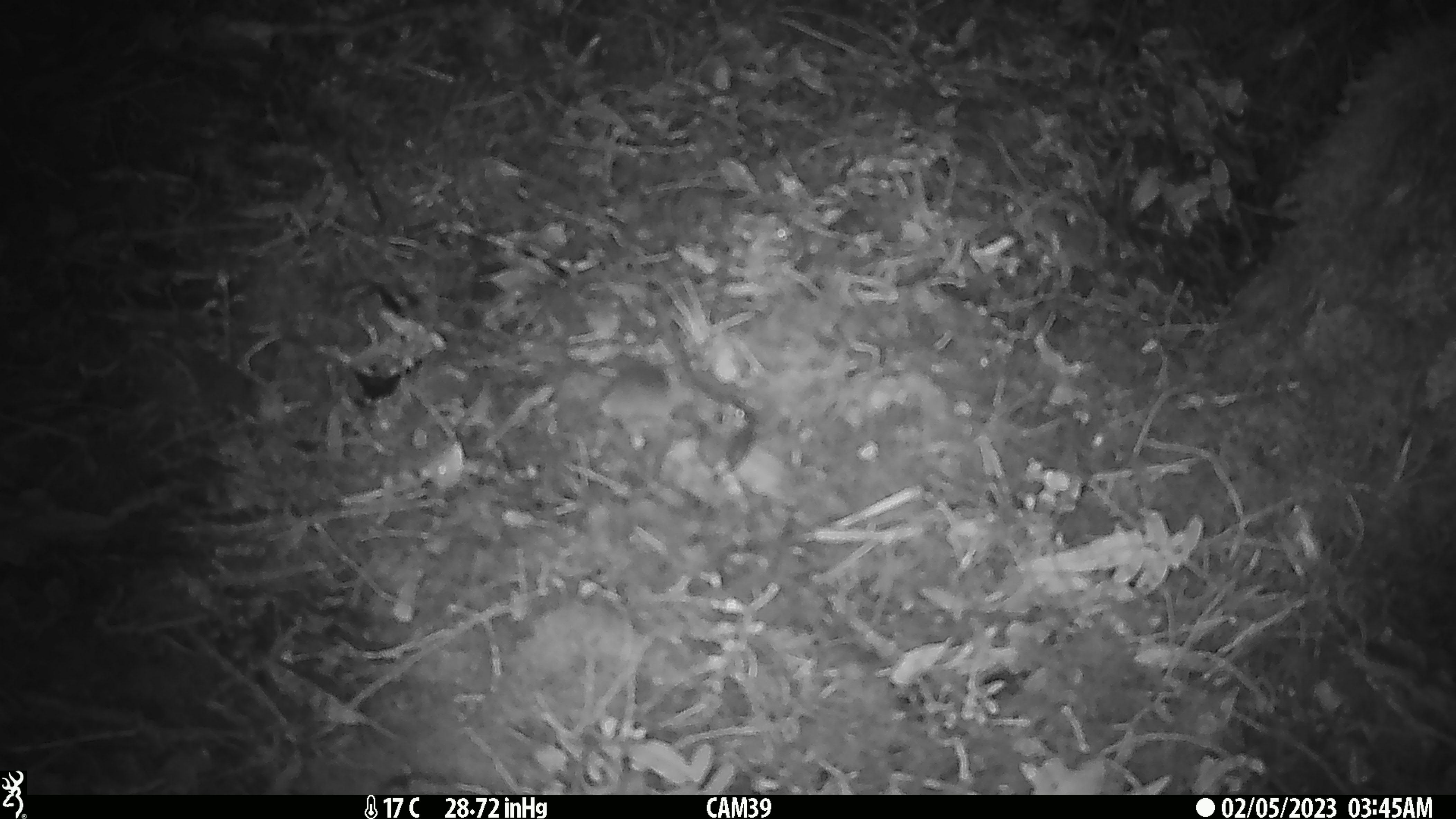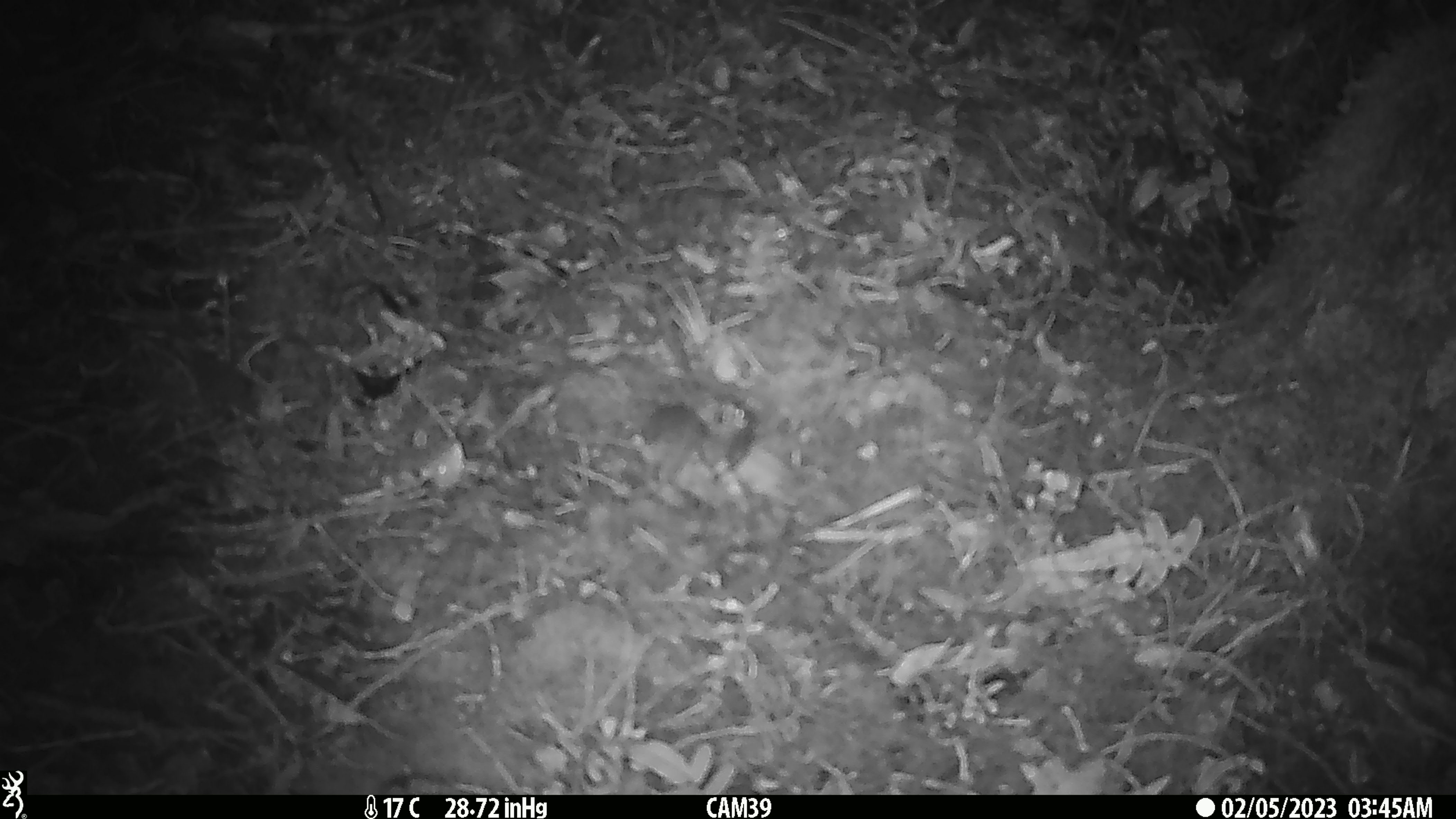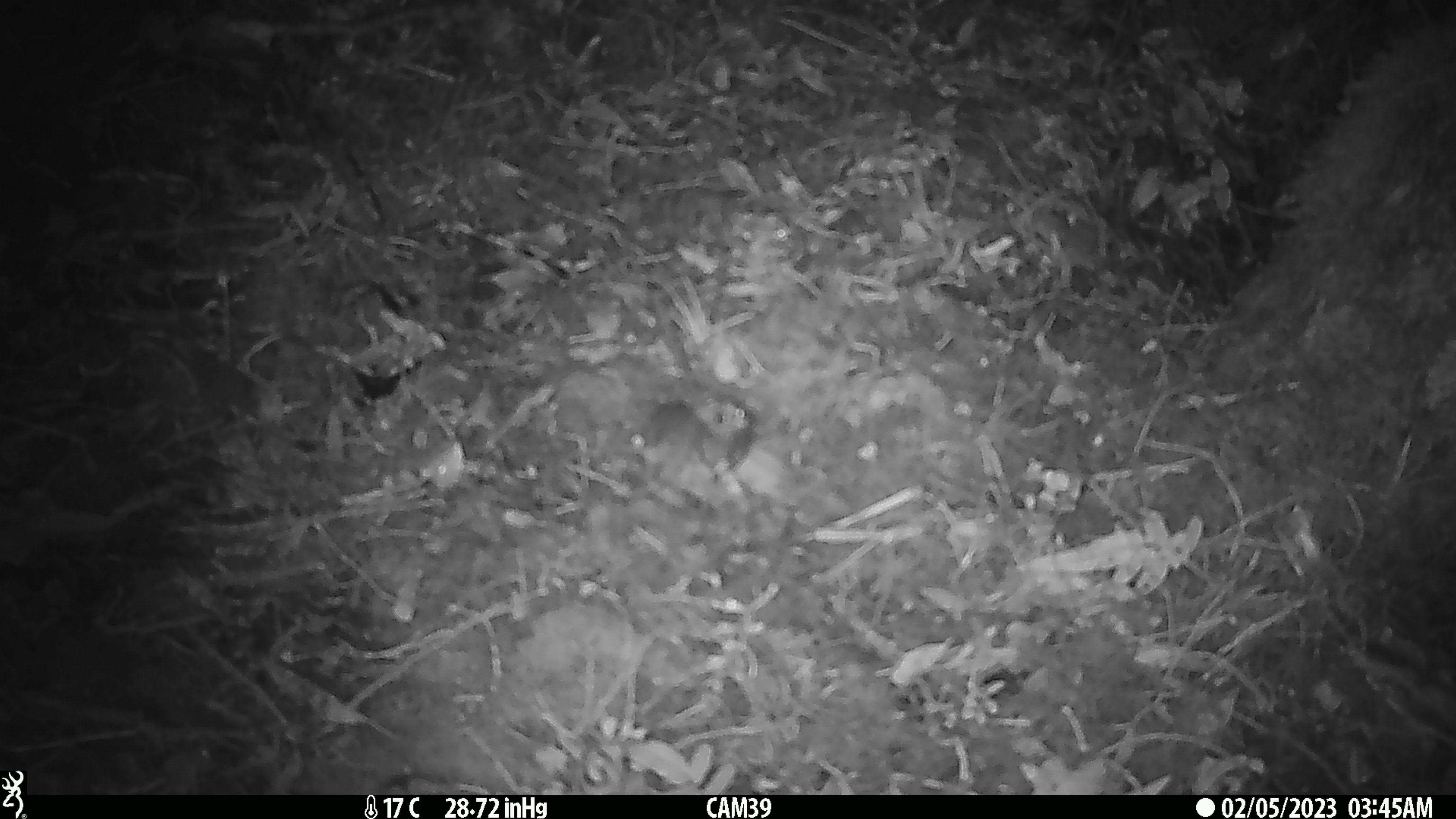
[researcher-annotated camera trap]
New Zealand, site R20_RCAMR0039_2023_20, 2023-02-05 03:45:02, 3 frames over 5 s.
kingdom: Animalia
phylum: Chordata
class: Mammalia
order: Rodentia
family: Muridae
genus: Mus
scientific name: Mus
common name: mouse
Mouse (Mus).